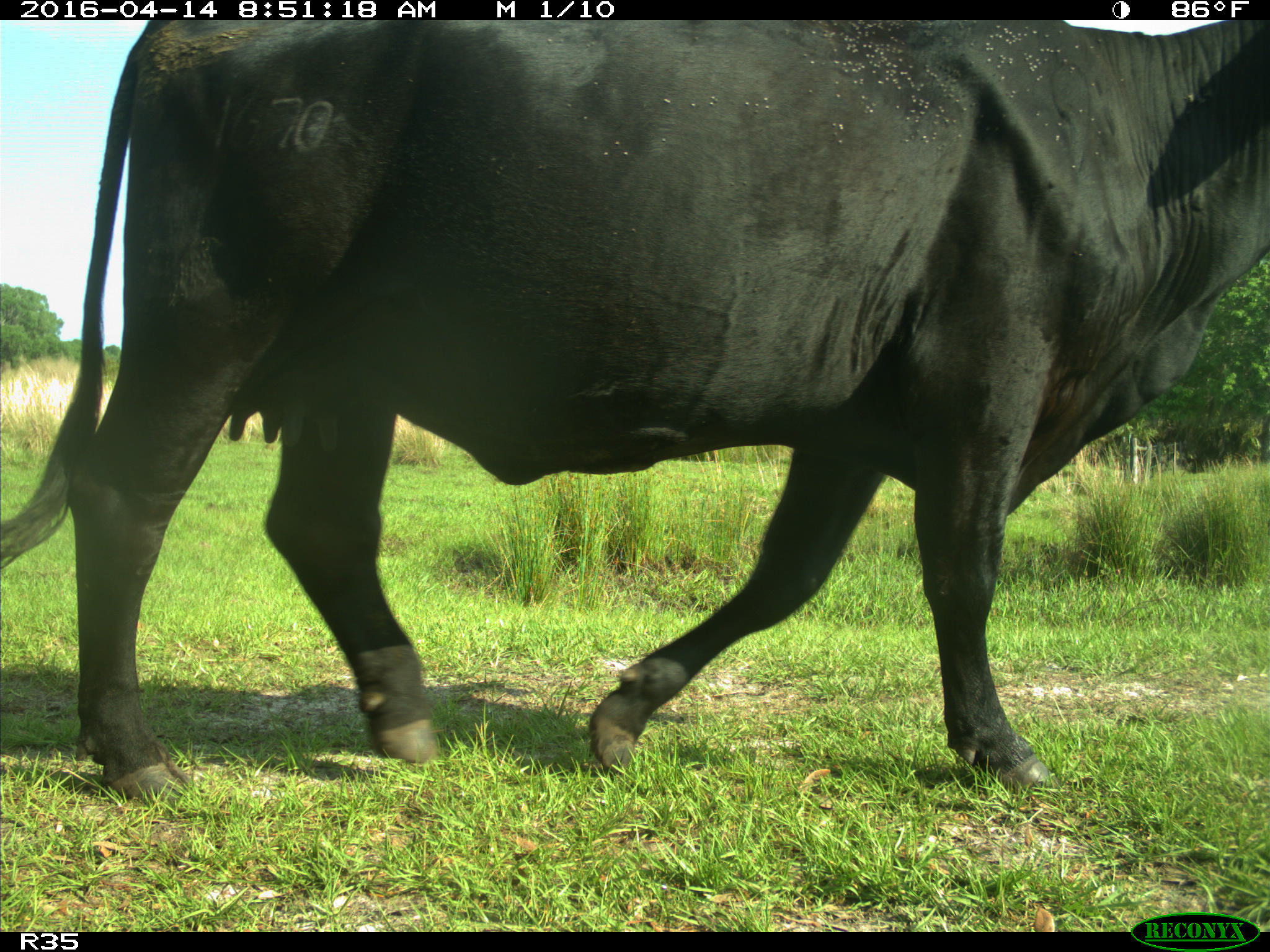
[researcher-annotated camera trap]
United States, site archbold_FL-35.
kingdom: Animalia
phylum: Chordata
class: Mammalia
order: Artiodactyla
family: Bovidae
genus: Bos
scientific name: Bos taurus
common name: domestic cow